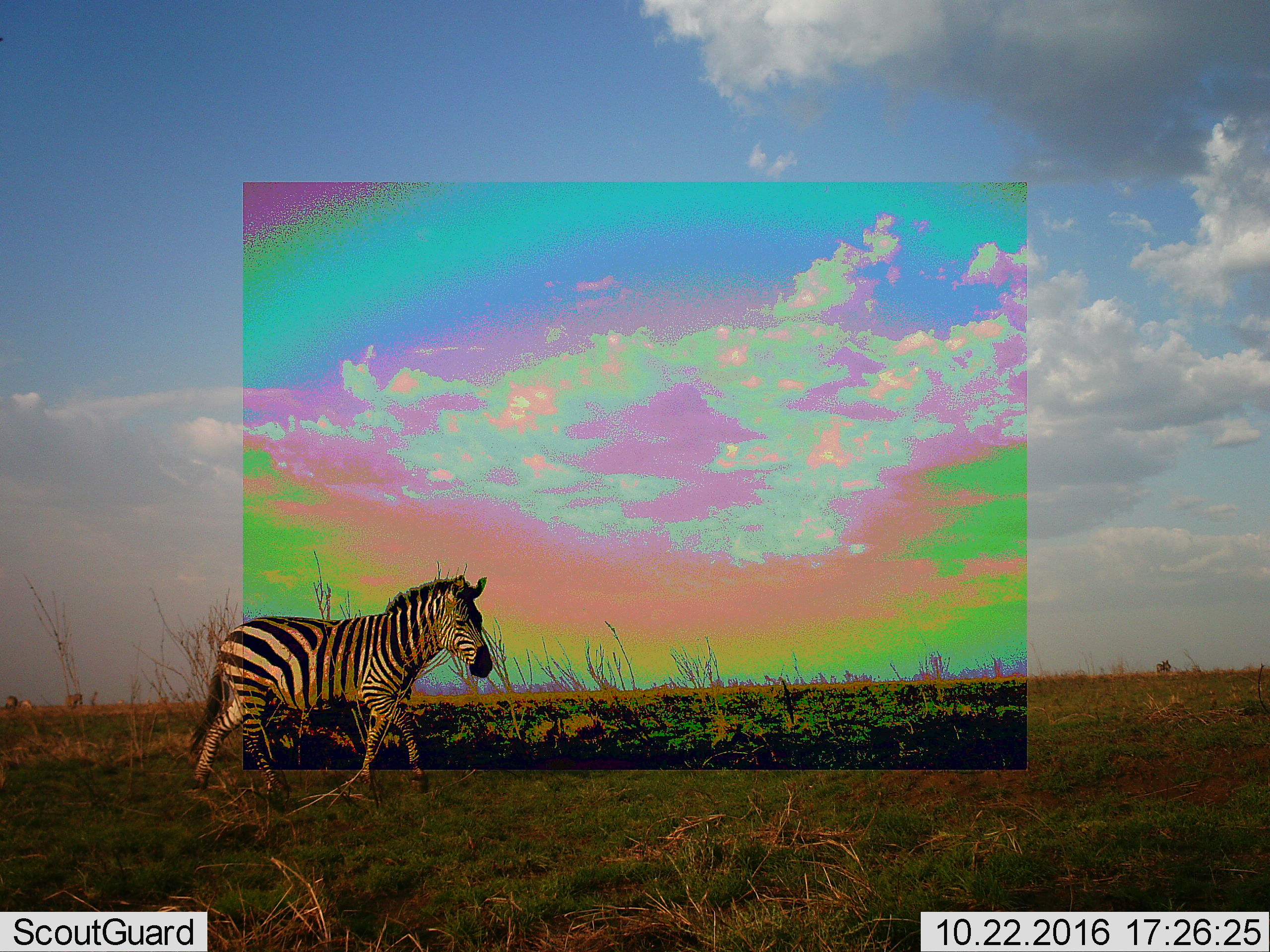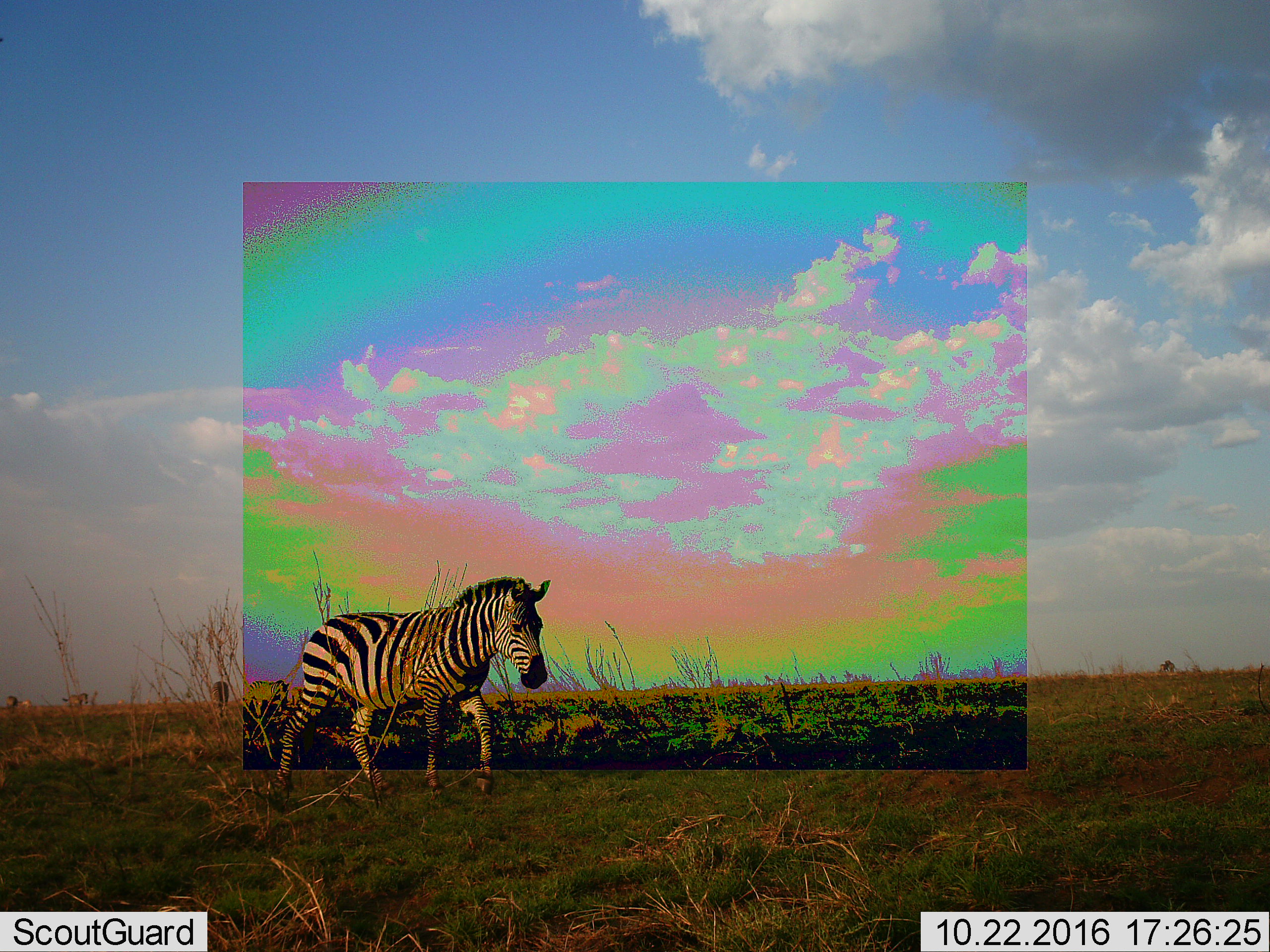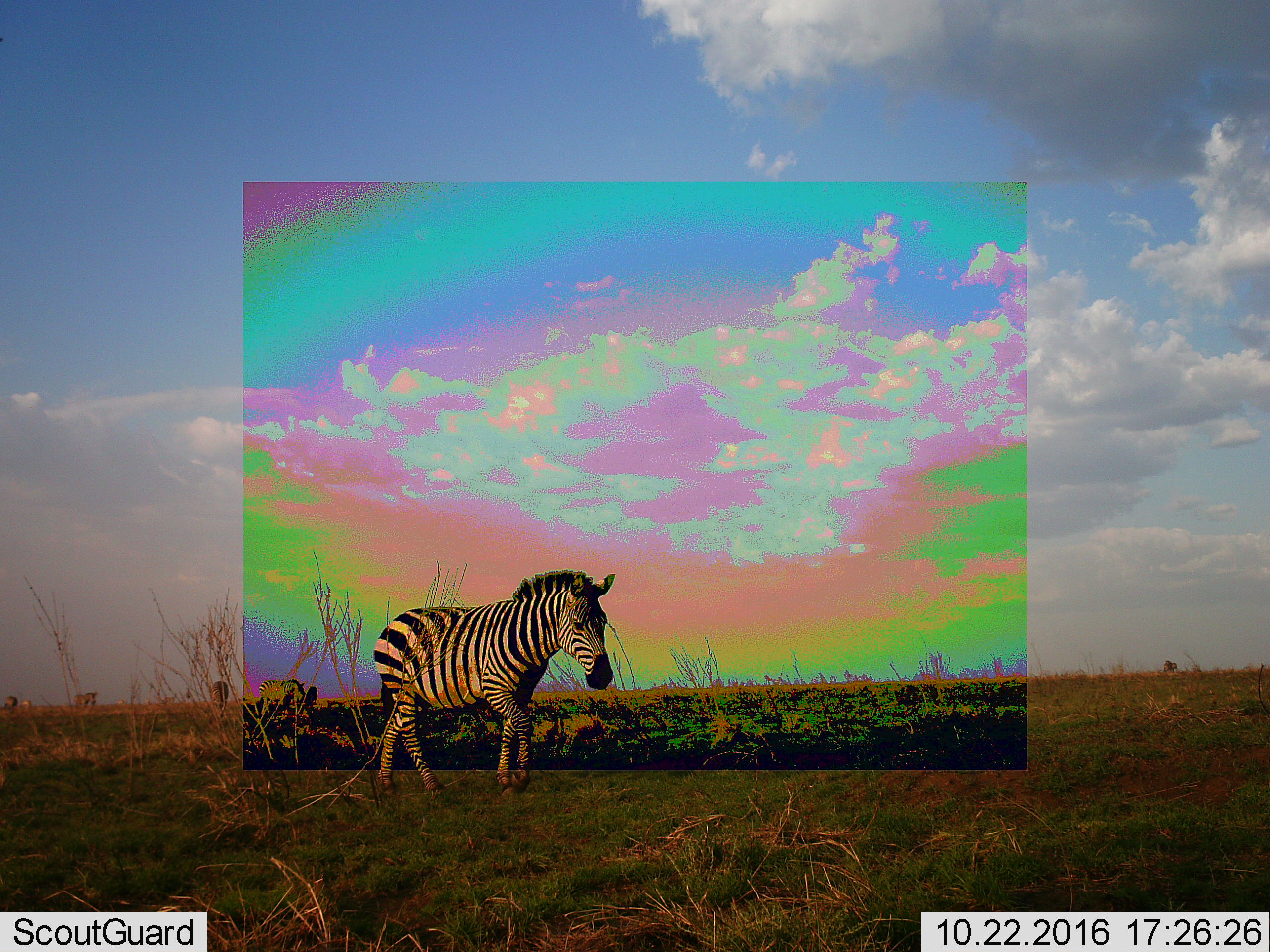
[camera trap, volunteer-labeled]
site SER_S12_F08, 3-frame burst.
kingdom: Animalia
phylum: Chordata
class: Mammalia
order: Perissodactyla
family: Equidae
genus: Equus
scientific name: Equus quagga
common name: plains zebra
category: zebraplains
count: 1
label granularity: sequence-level